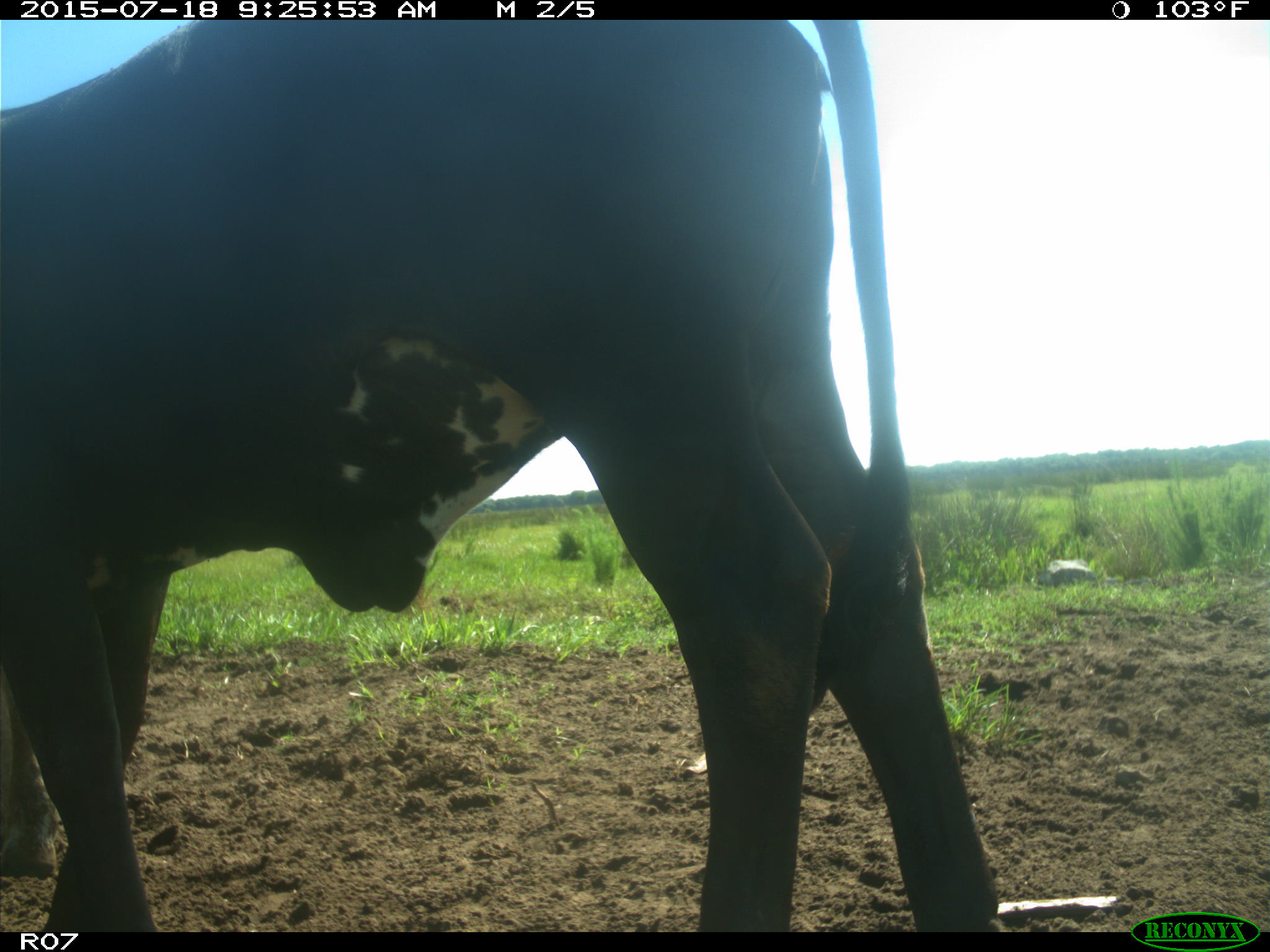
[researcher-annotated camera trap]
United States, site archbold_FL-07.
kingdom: Animalia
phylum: Chordata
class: Mammalia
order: Artiodactyla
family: Bovidae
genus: Bos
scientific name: Bos taurus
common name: domestic cow